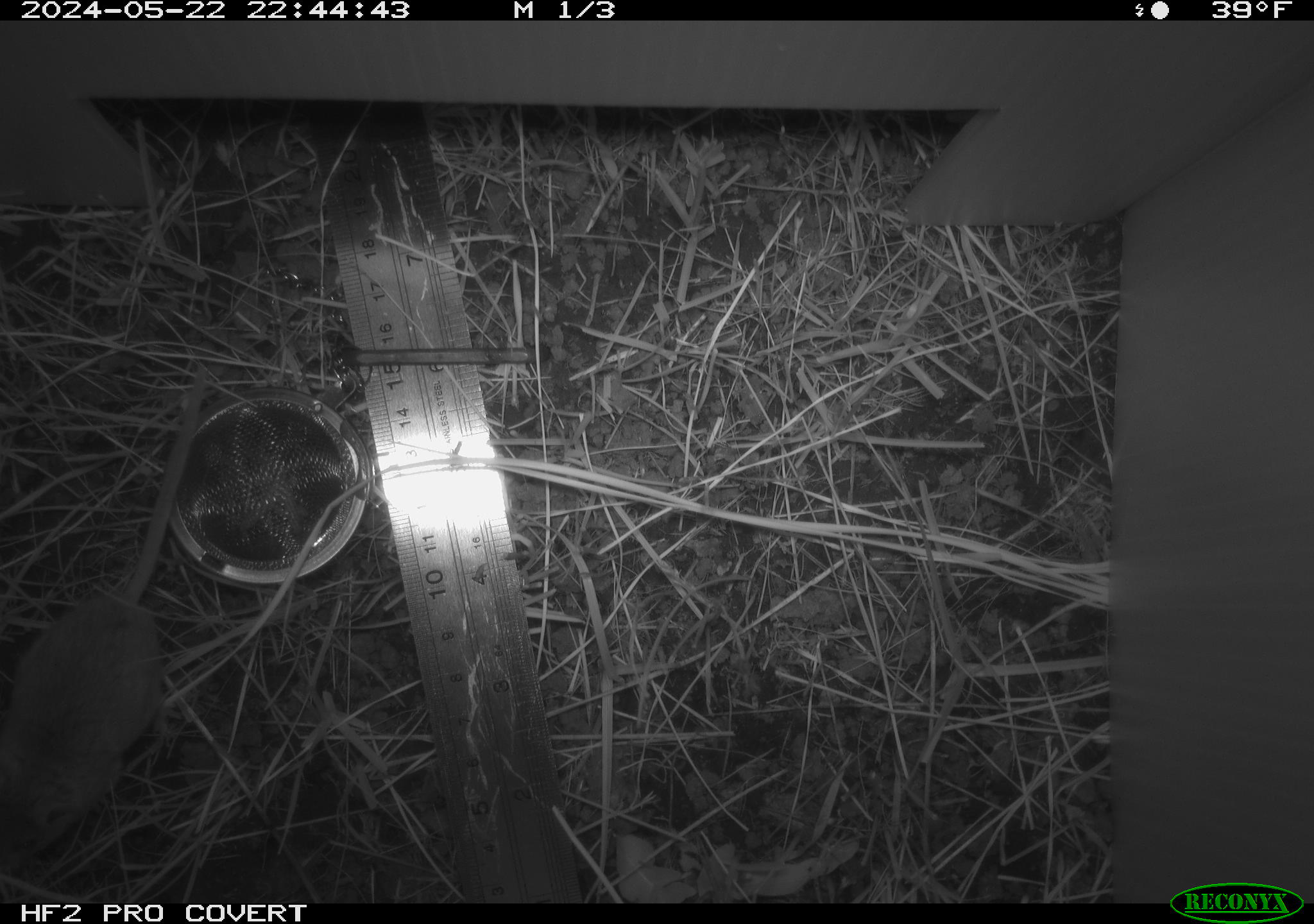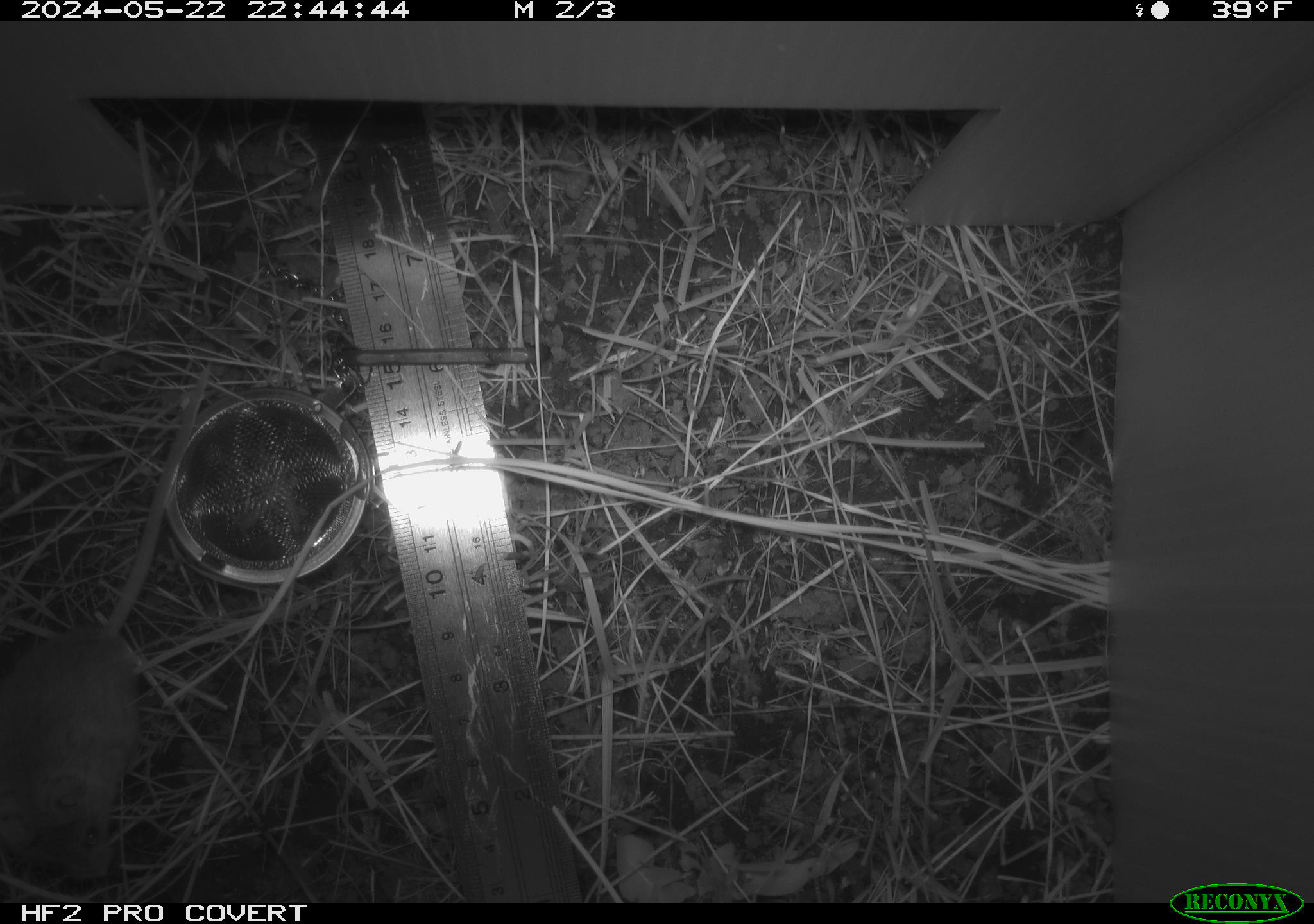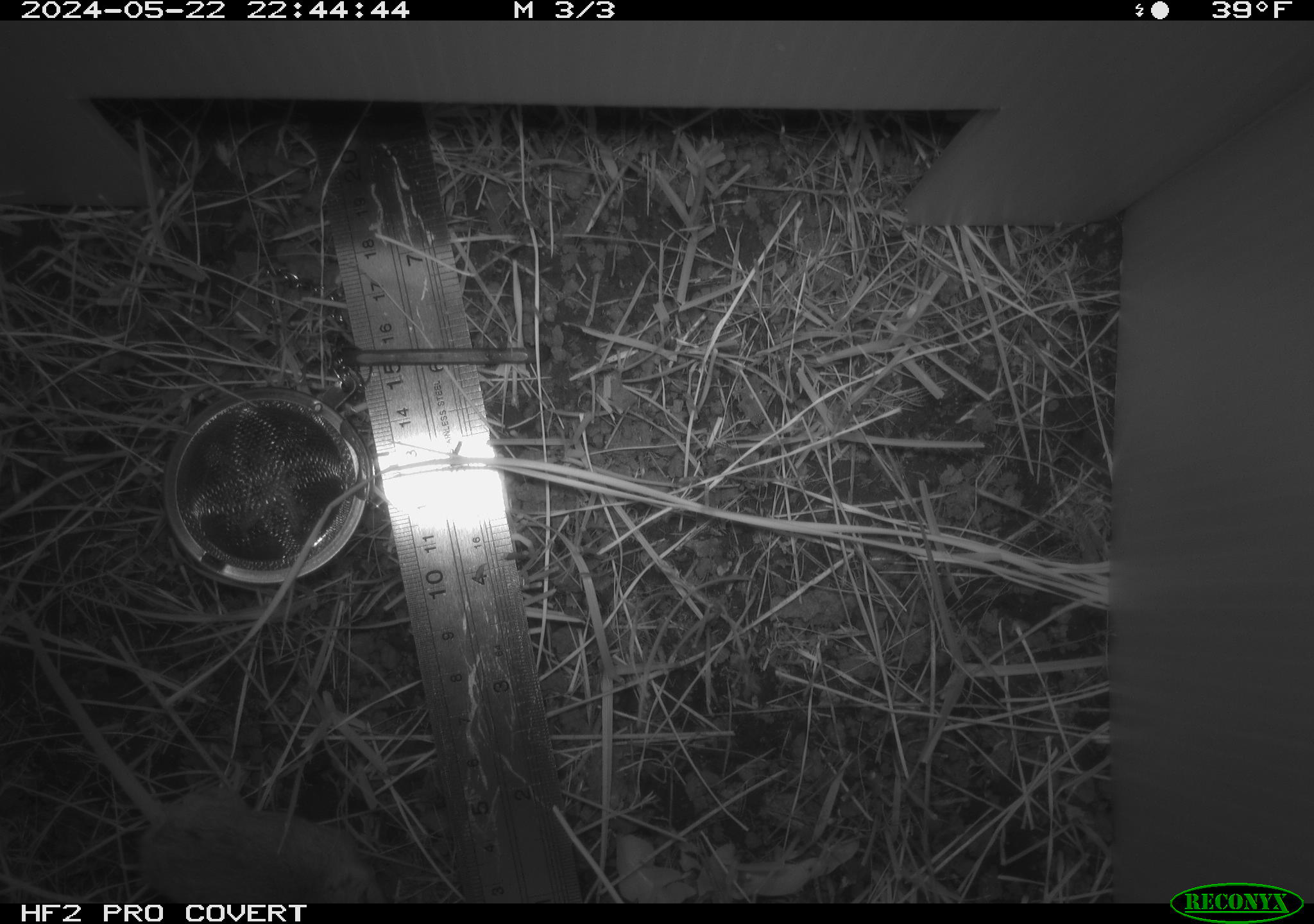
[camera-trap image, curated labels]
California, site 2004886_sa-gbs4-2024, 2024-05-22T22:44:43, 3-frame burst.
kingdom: Animalia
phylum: Chordata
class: Mammalia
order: Rodentia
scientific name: Rodentia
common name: mouse species